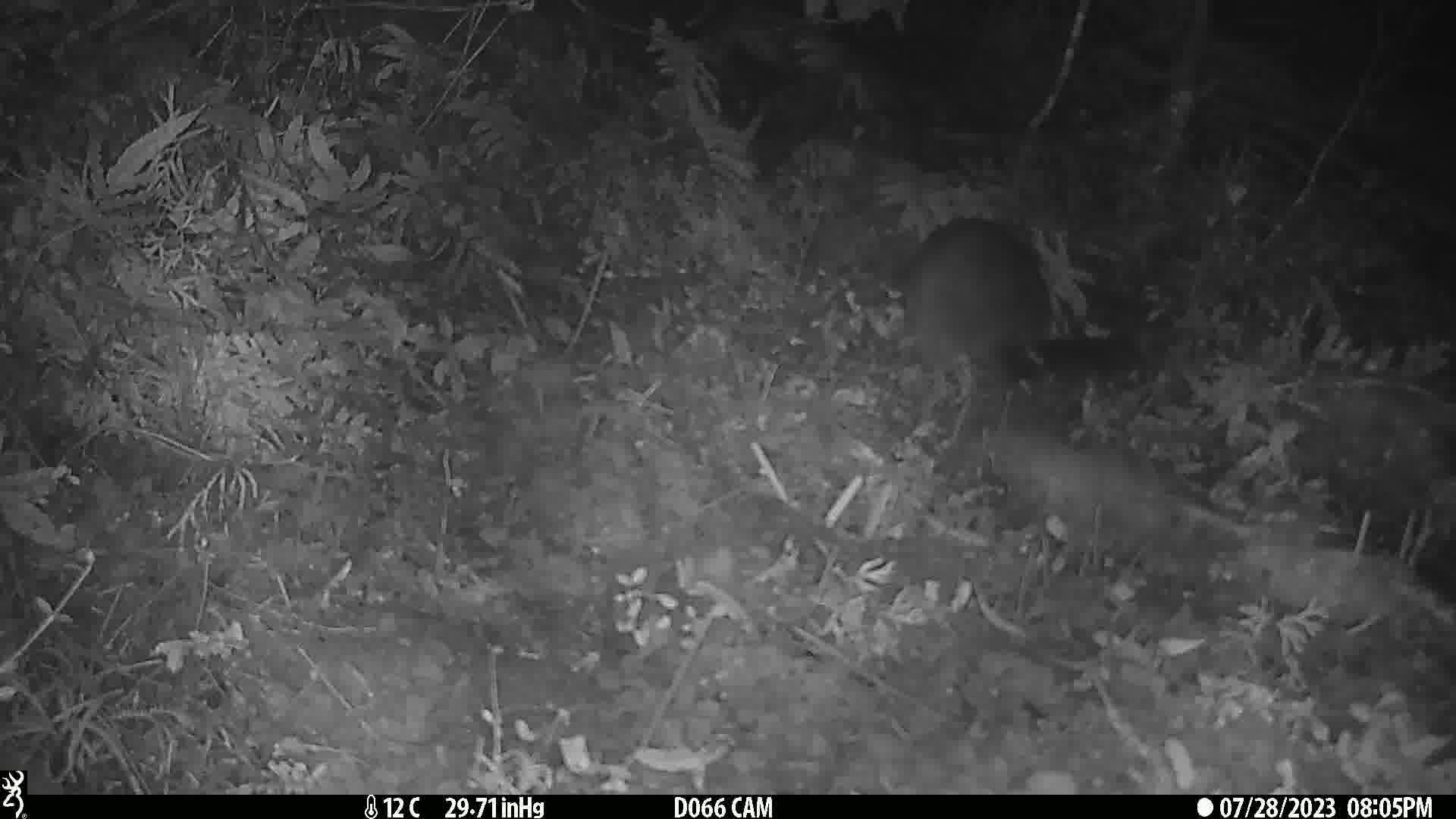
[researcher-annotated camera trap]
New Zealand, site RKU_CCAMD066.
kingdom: Animalia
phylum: Chordata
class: Mammalia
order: Diprotodontia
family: Phalangeridae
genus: Trichosurus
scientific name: Trichosurus vulpecula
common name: common brushtail possum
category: possum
Possum (common brushtail possum) (Trichosurus vulpecula).